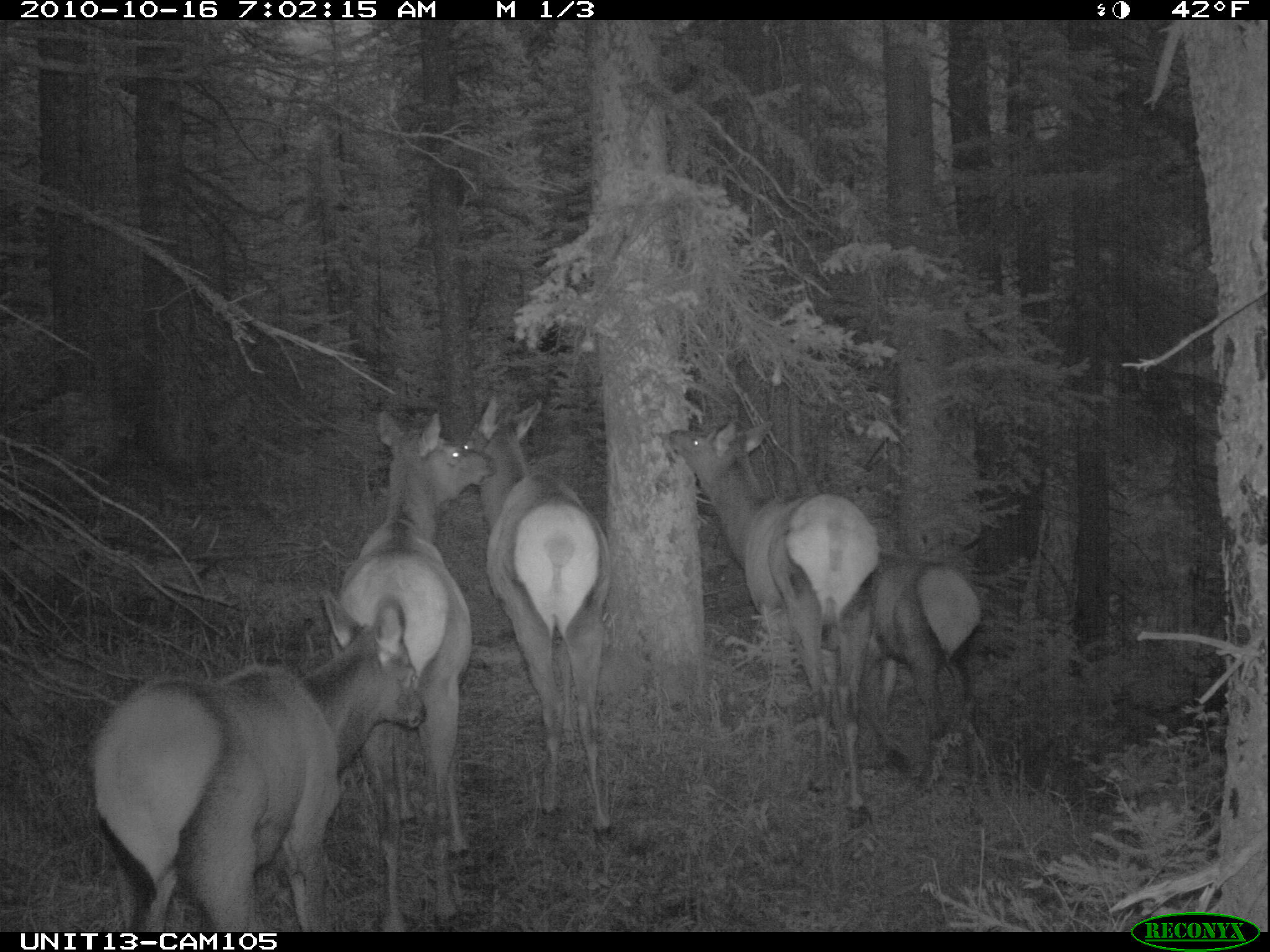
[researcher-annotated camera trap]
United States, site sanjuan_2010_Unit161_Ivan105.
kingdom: Animalia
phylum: Chordata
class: Mammalia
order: Artiodactyla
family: Cervidae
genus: Cervus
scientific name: Cervus elaphus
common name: red deer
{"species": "Cervus elaphus (red deer)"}